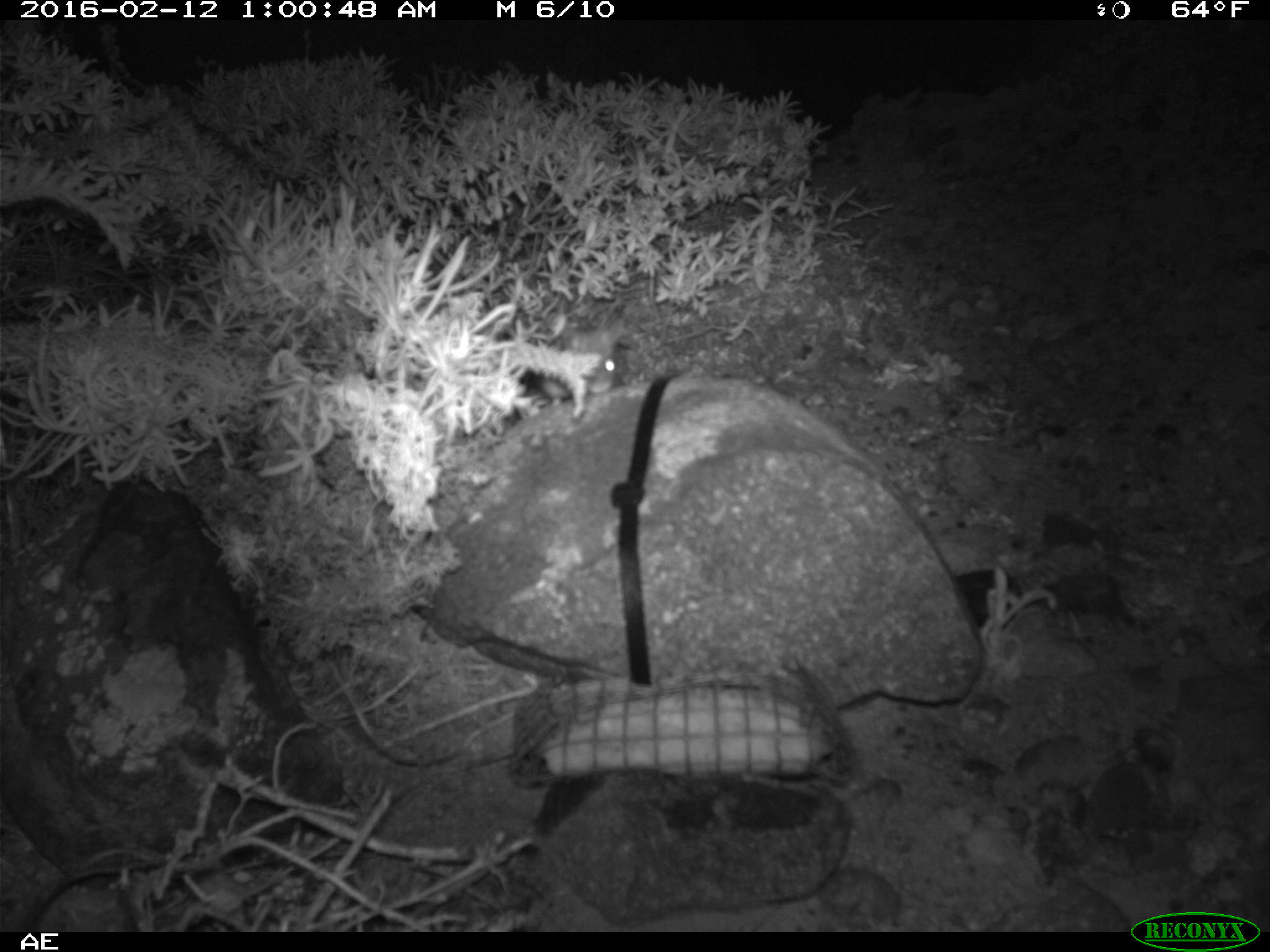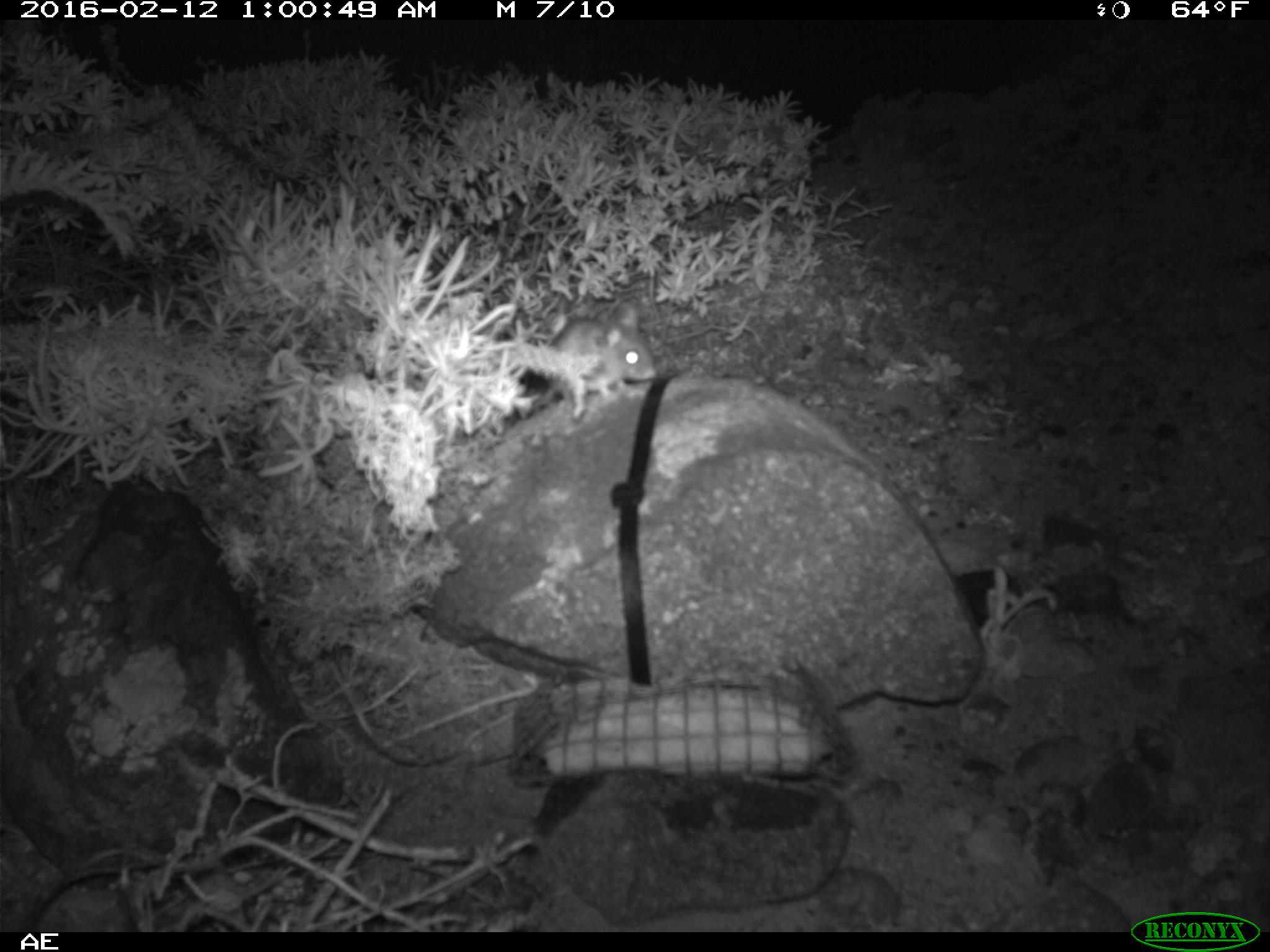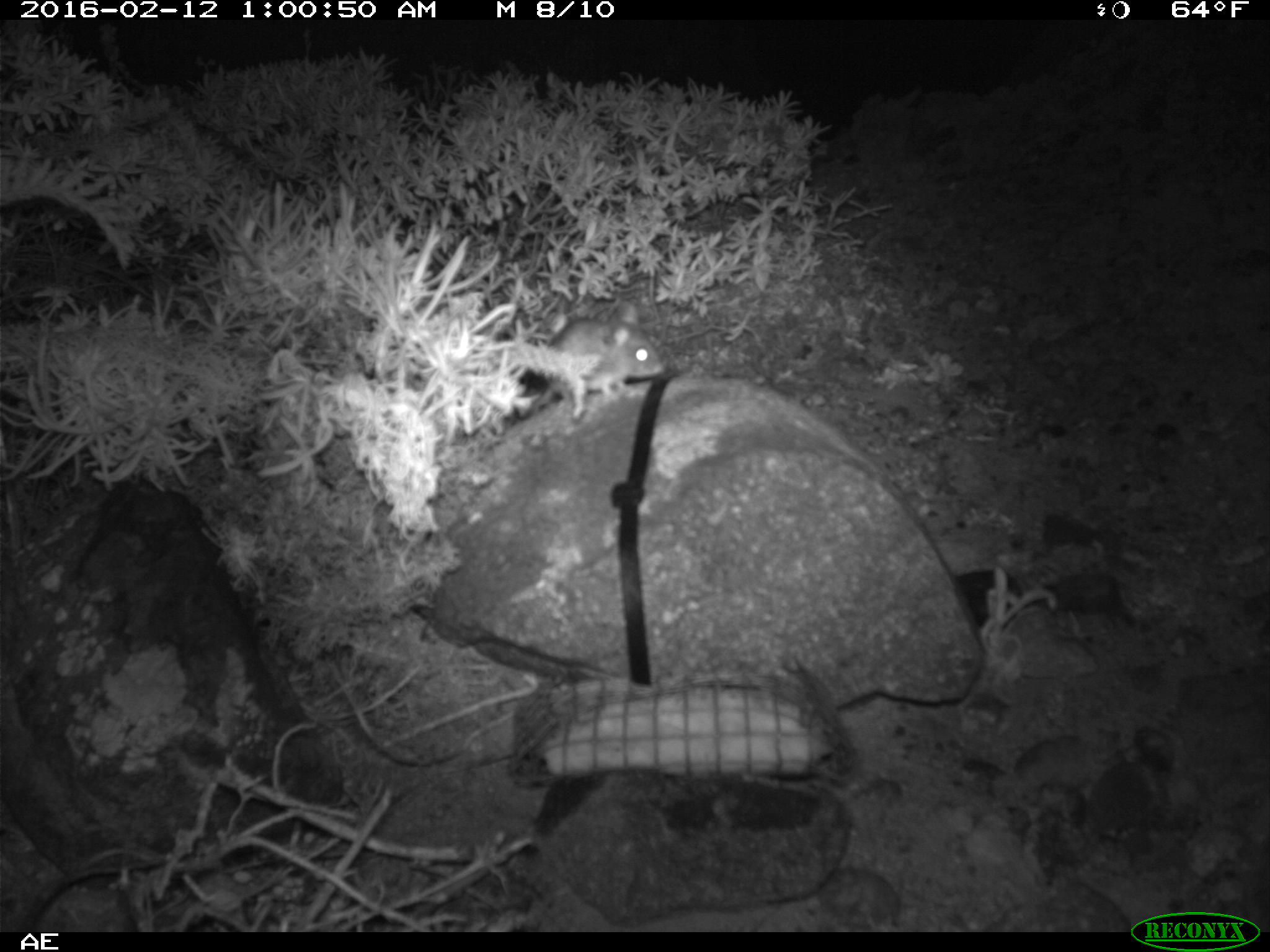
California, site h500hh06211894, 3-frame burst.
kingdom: Animalia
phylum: Chordata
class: Mammalia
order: Rodentia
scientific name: Rodentia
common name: rodent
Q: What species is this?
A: Rodent (Rodentia).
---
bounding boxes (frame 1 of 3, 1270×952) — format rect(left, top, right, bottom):
rodent: rect(538, 317, 624, 405)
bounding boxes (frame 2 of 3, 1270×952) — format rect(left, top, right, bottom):
rodent: rect(545, 305, 657, 399)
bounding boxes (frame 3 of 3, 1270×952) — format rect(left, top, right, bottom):
rodent: rect(544, 298, 662, 399)